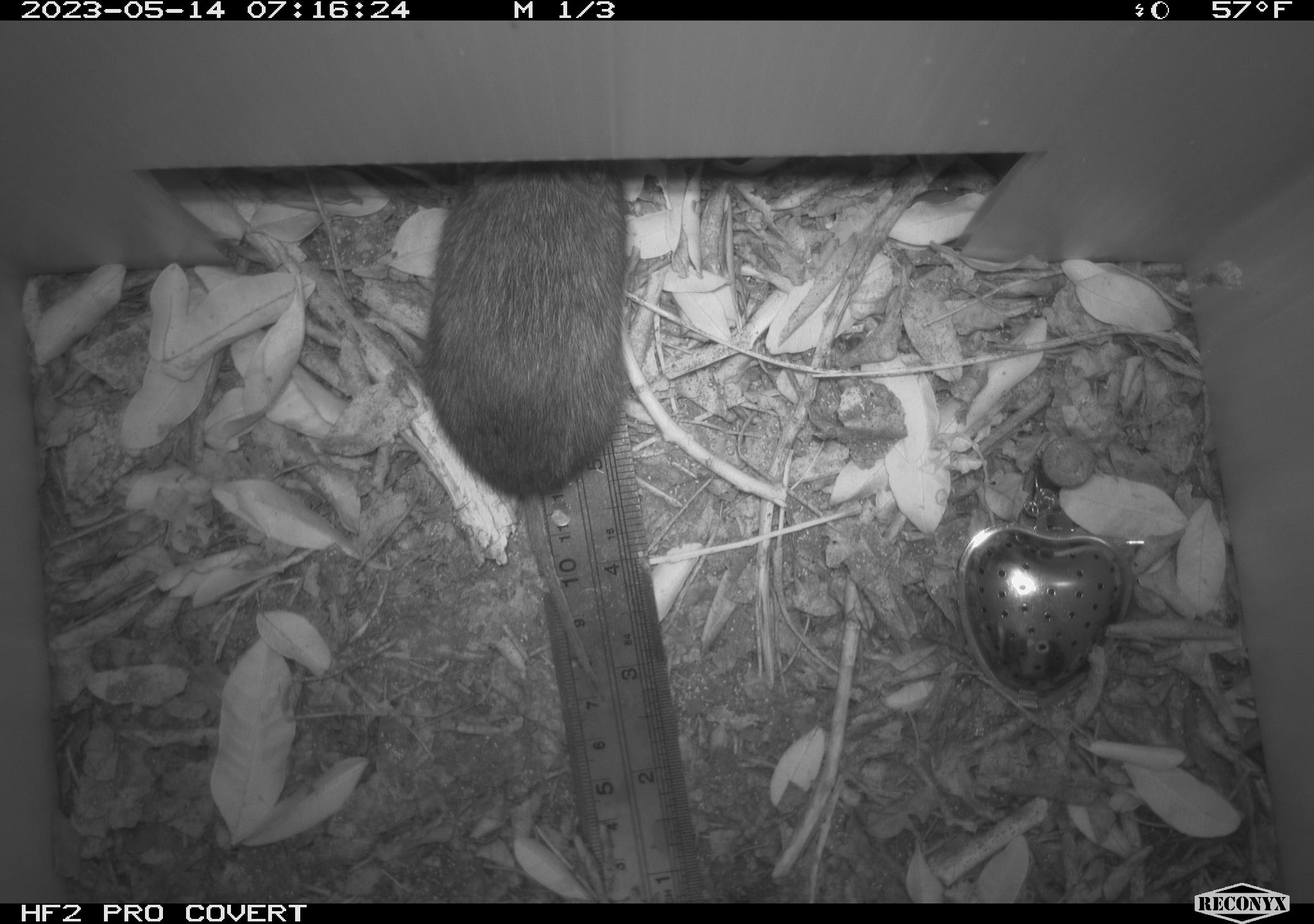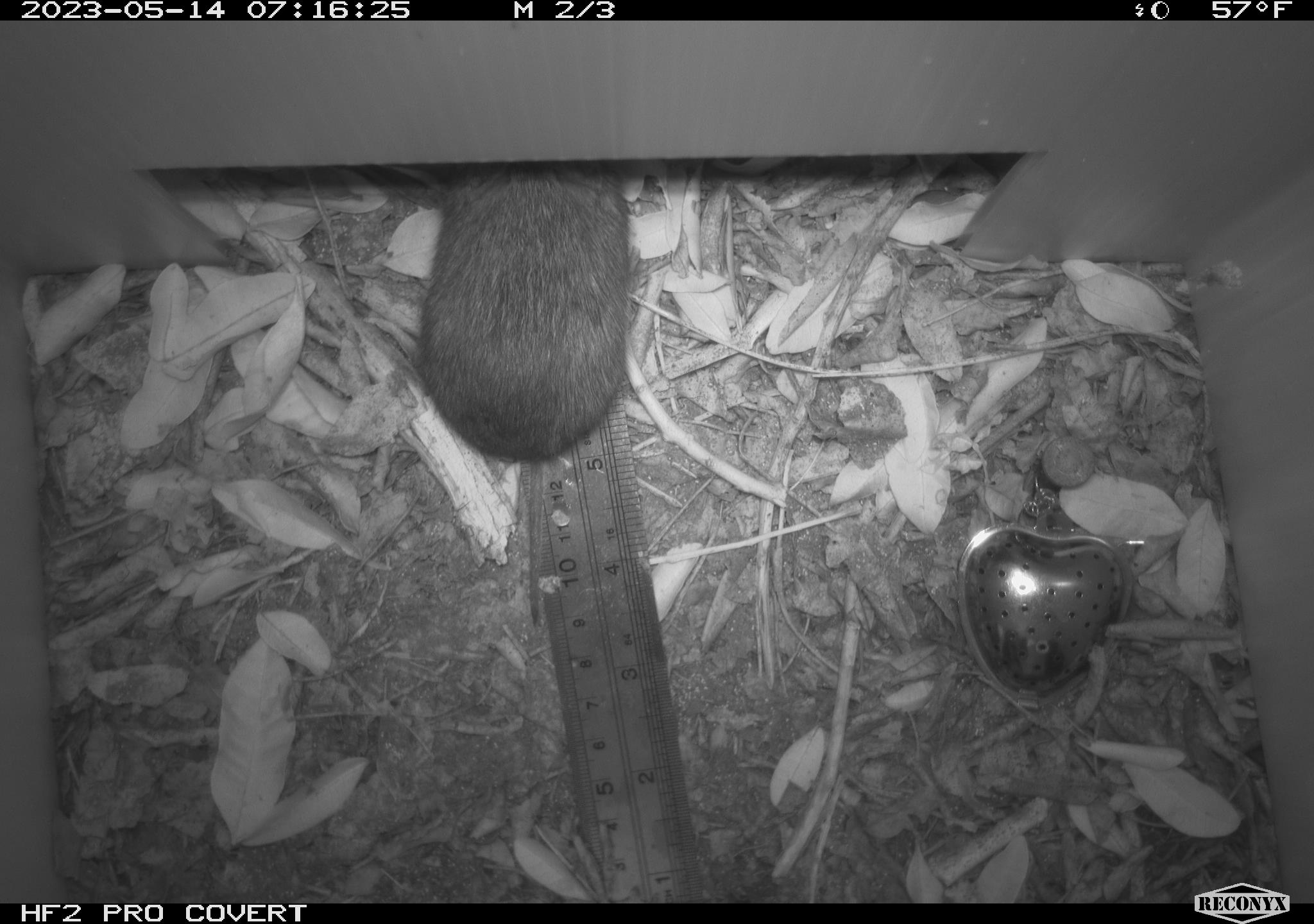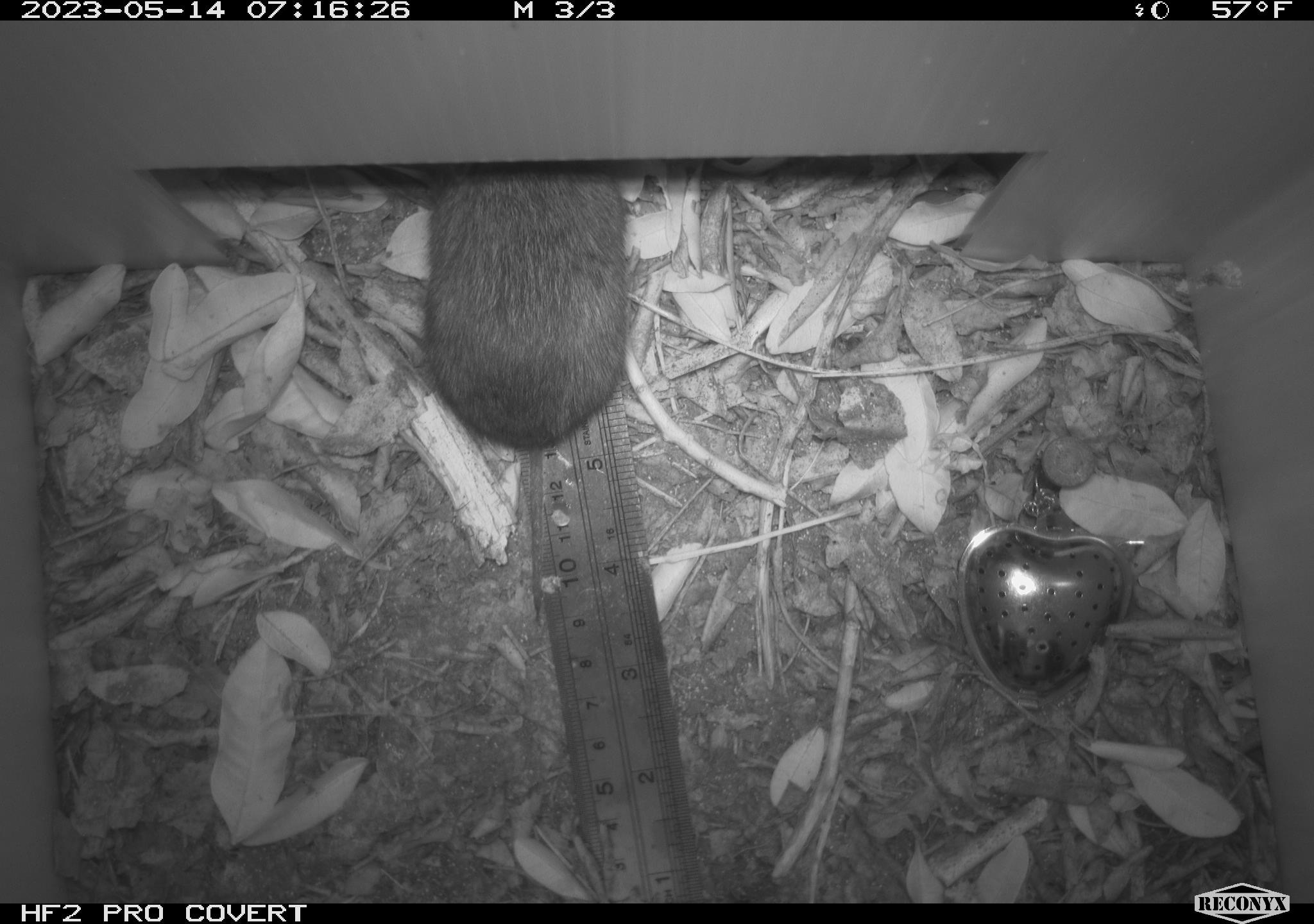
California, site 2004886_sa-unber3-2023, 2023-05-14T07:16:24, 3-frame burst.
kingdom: Animalia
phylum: Chordata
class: Mammalia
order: Rodentia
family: Cricetidae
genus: Microtus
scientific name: Microtus californicus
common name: california vole